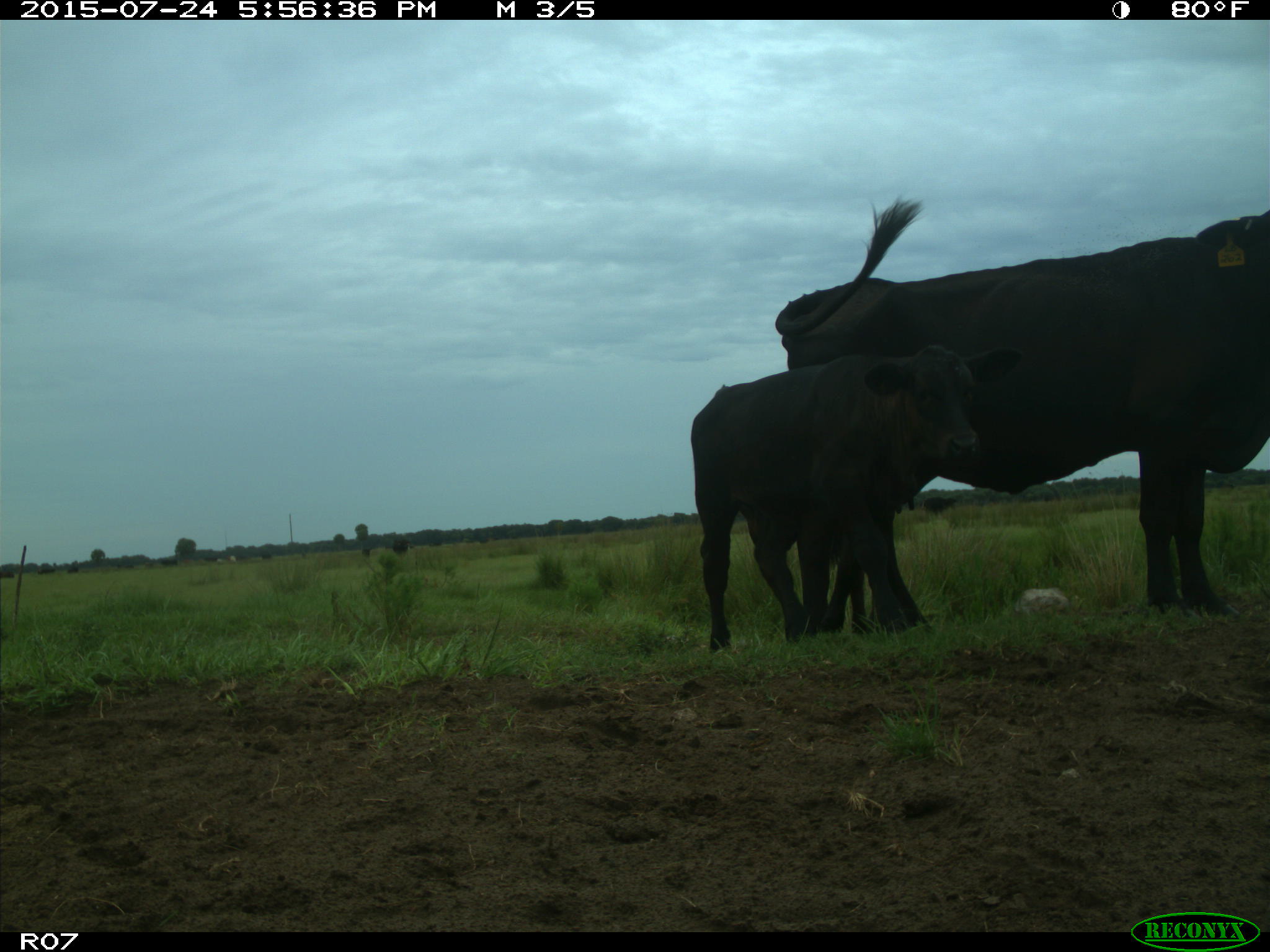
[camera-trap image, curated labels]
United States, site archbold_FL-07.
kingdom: Animalia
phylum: Chordata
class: Mammalia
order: Artiodactyla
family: Bovidae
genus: Bos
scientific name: Bos taurus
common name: domestic cow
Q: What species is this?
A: Bos taurus (domestic cow).